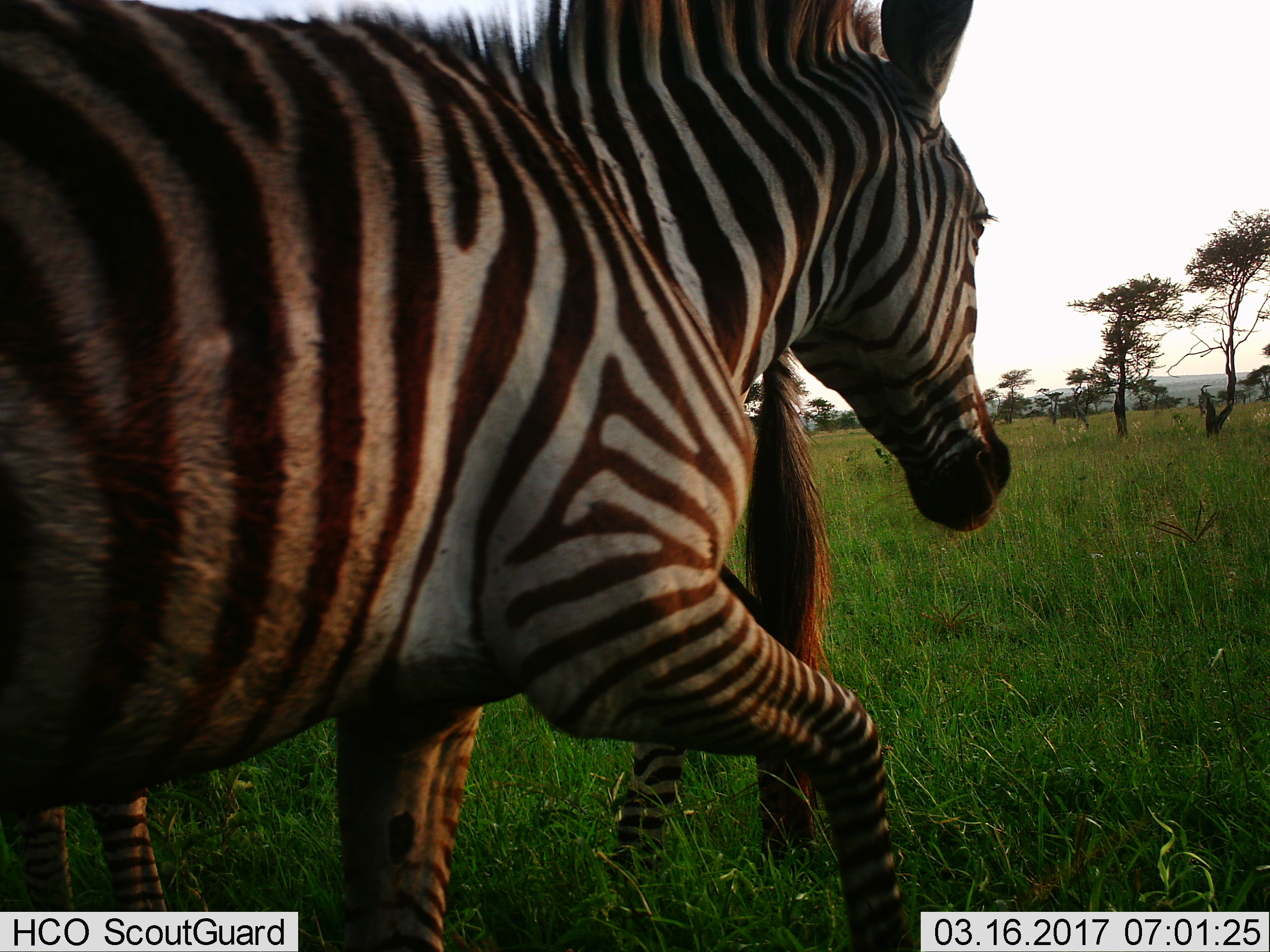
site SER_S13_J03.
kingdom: Animalia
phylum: Chordata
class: Mammalia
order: Perissodactyla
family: Equidae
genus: Equus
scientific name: Equus quagga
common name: plains zebra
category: zebraplains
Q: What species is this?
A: Zebraplains (plains zebra) (Equus quagga).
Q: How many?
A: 2.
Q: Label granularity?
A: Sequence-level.